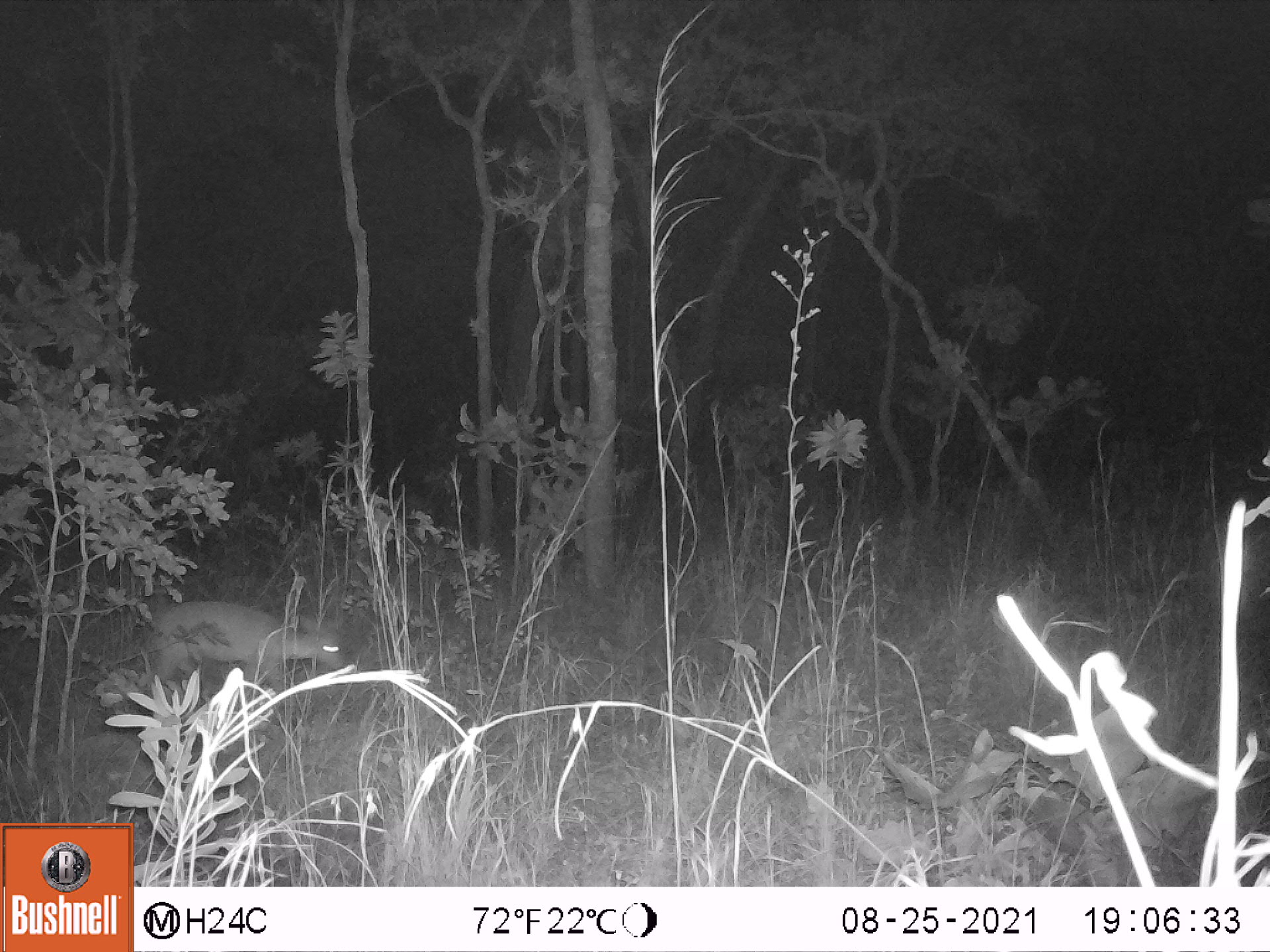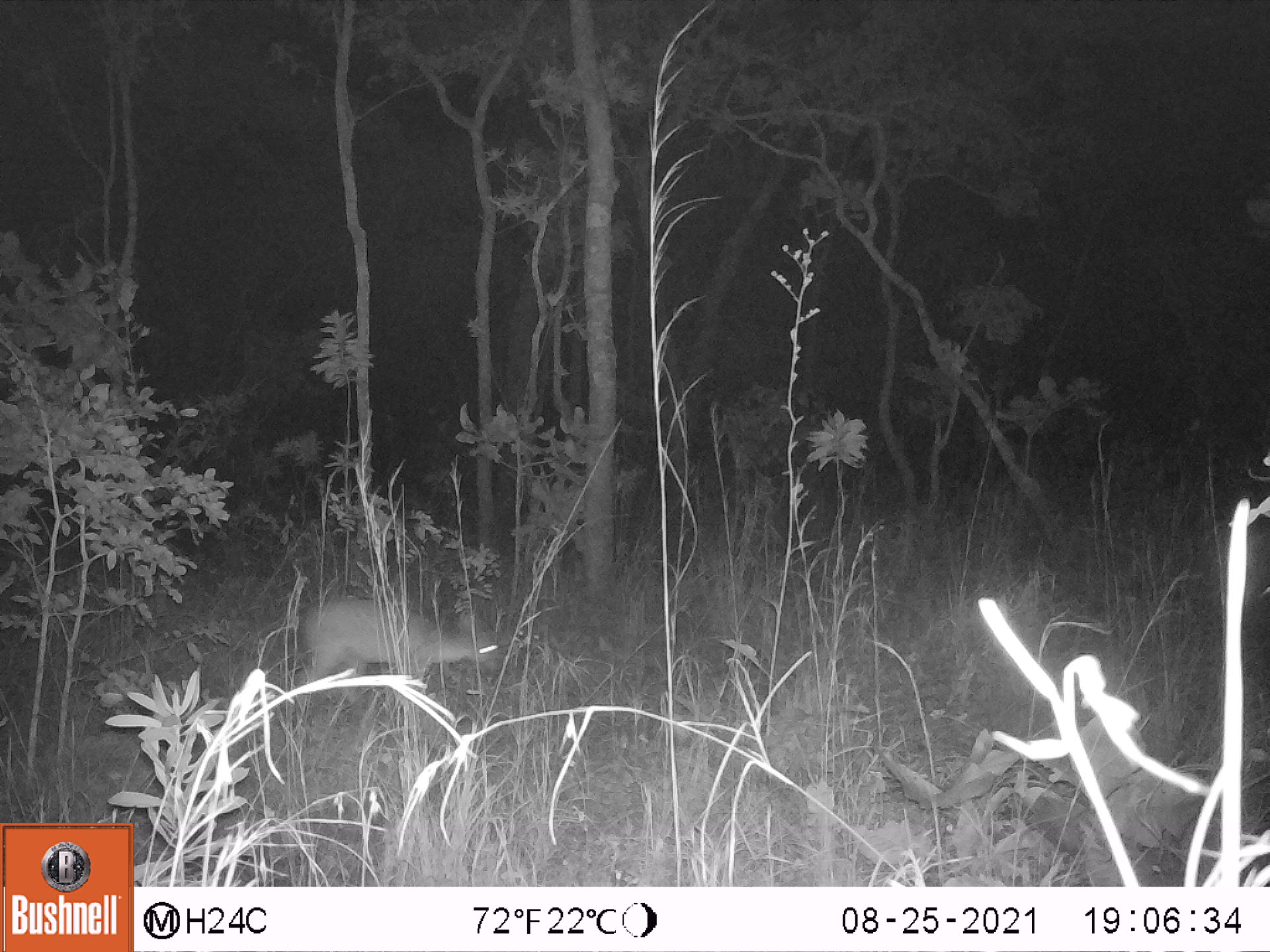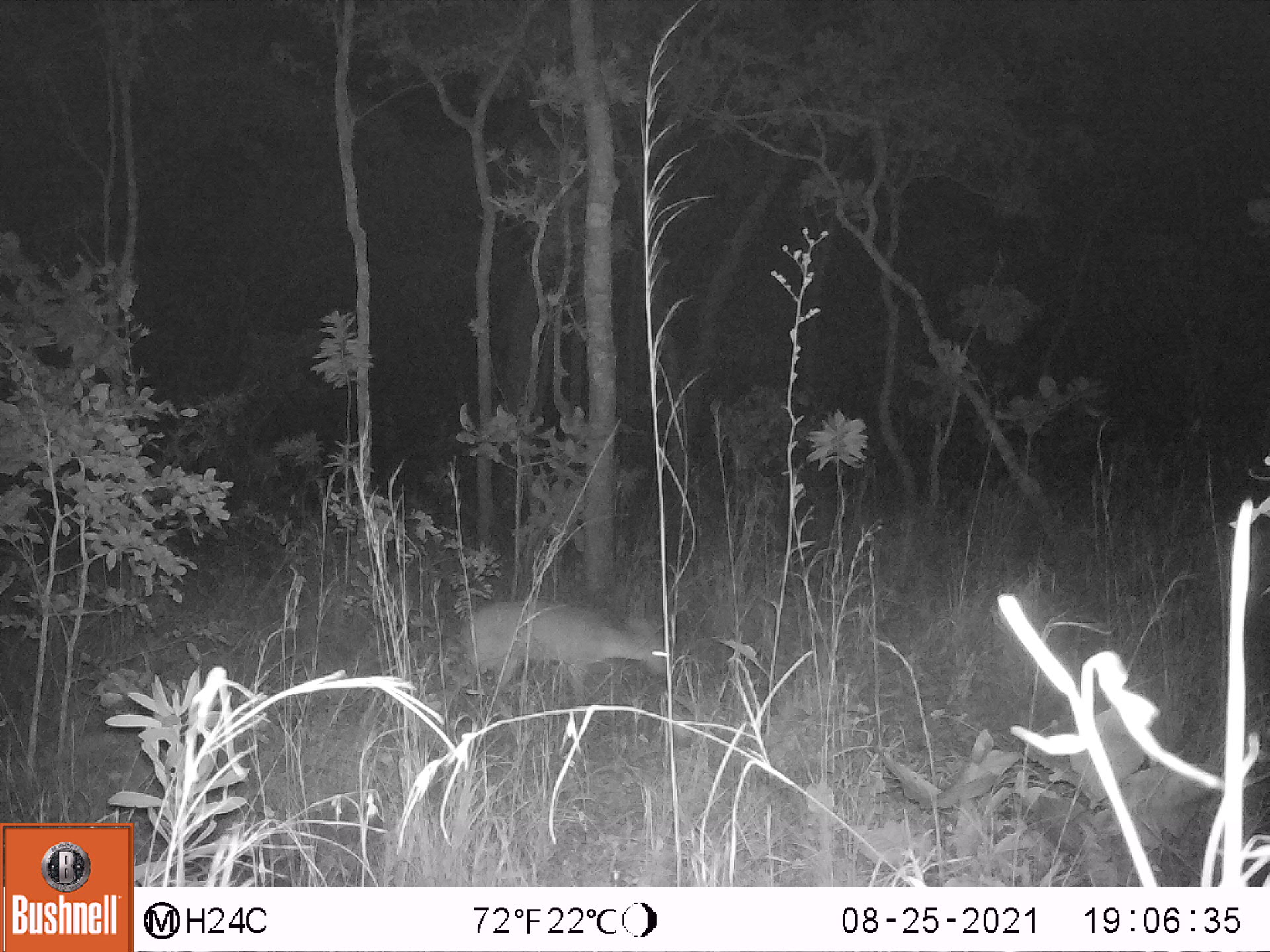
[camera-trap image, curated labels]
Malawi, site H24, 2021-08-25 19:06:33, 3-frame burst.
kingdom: Animalia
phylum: Chordata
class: Mammalia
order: Artiodactyla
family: Bovidae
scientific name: Antilopinae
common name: small antelope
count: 1